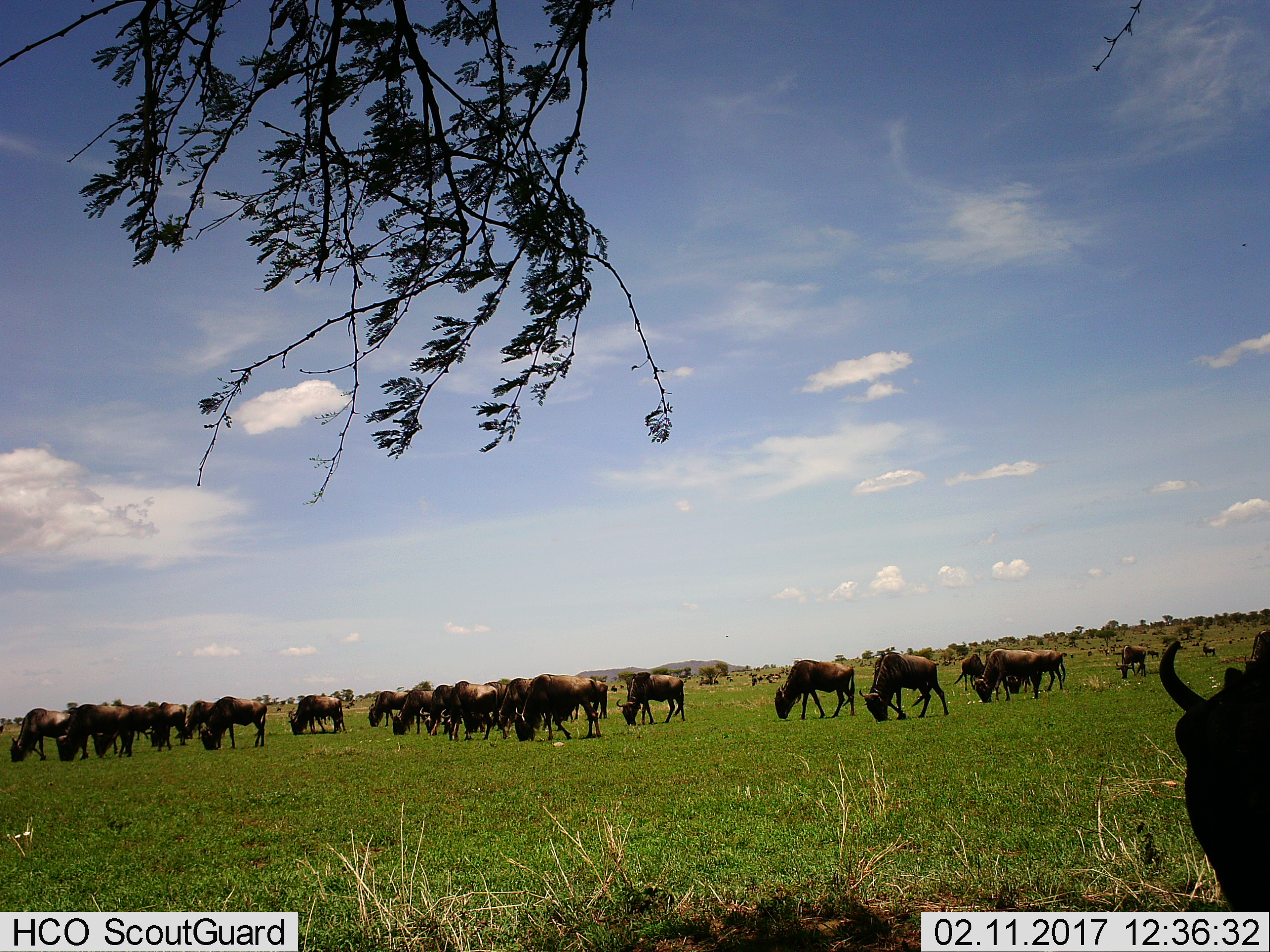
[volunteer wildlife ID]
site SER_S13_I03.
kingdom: Animalia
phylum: Chordata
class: Mammalia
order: Artiodactyla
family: Bovidae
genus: Connochaetes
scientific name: Connochaetes taurinus taurinus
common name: blue wildebeest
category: wildebeestblue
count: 11-50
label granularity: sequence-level